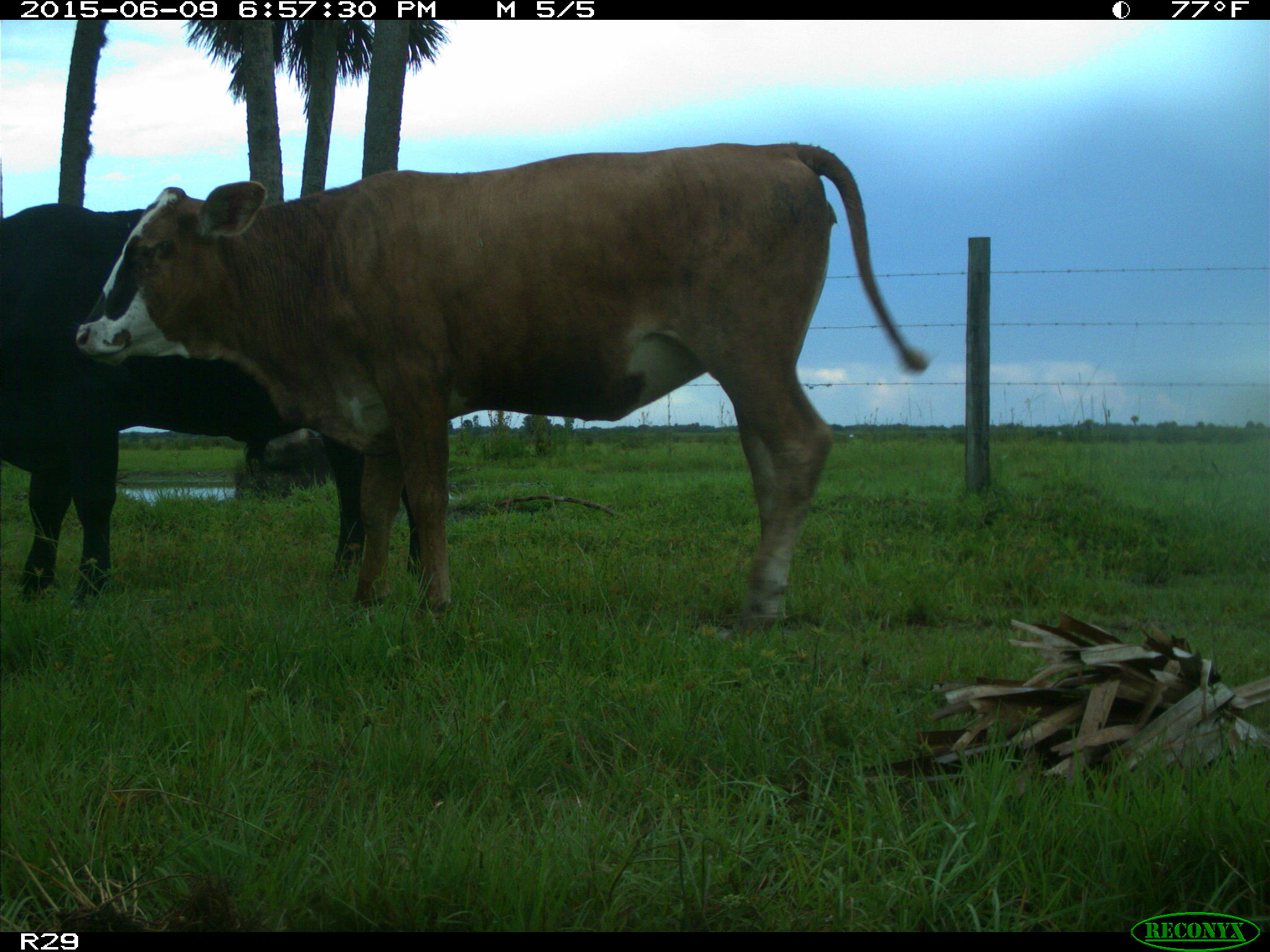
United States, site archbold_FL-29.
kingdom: Animalia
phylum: Chordata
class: Mammalia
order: Artiodactyla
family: Bovidae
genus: Bos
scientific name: Bos taurus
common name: domestic cow